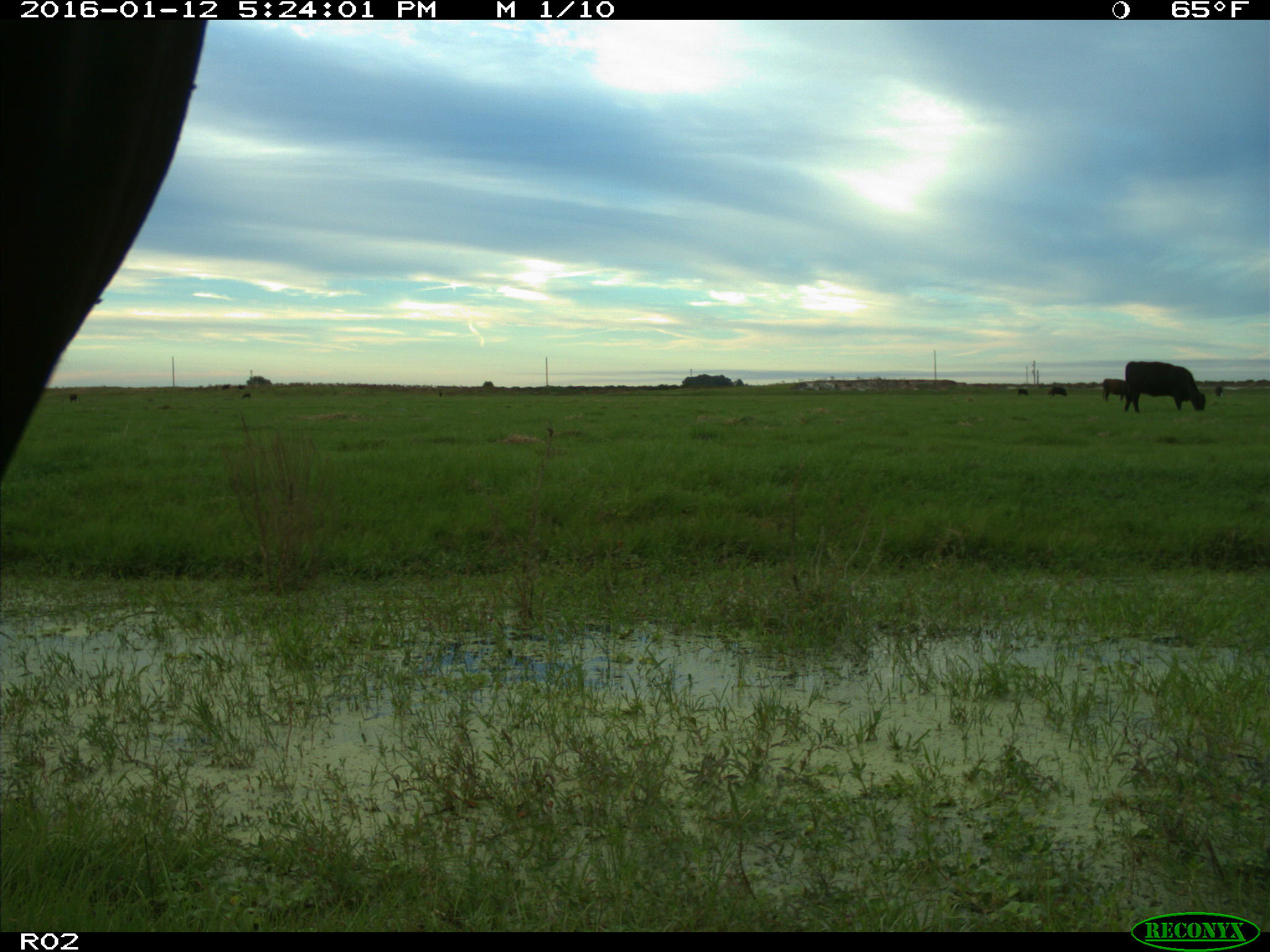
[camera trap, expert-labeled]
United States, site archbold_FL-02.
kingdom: Animalia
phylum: Chordata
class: Mammalia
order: Artiodactyla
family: Bovidae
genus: Bos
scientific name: Bos taurus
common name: domestic cow